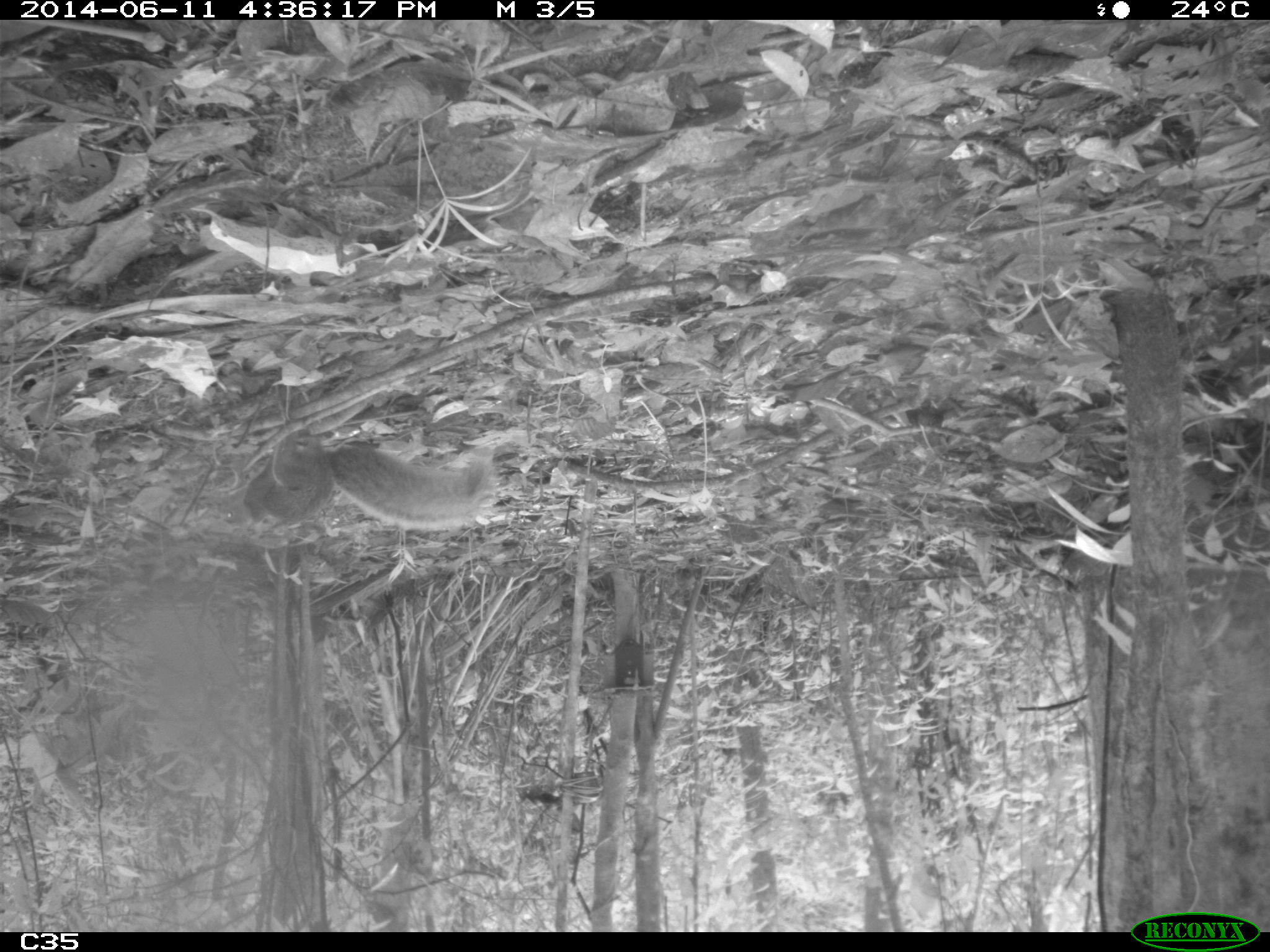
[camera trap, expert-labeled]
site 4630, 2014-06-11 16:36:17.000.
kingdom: Animalia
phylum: Chordata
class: Mammalia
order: Rodentia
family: Sciuridae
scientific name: Sciuridae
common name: squirrels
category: unknown squirrel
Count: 2.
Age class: adult.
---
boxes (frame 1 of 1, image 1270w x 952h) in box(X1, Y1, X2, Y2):
unknown squirrel: box(242, 429, 495, 532)